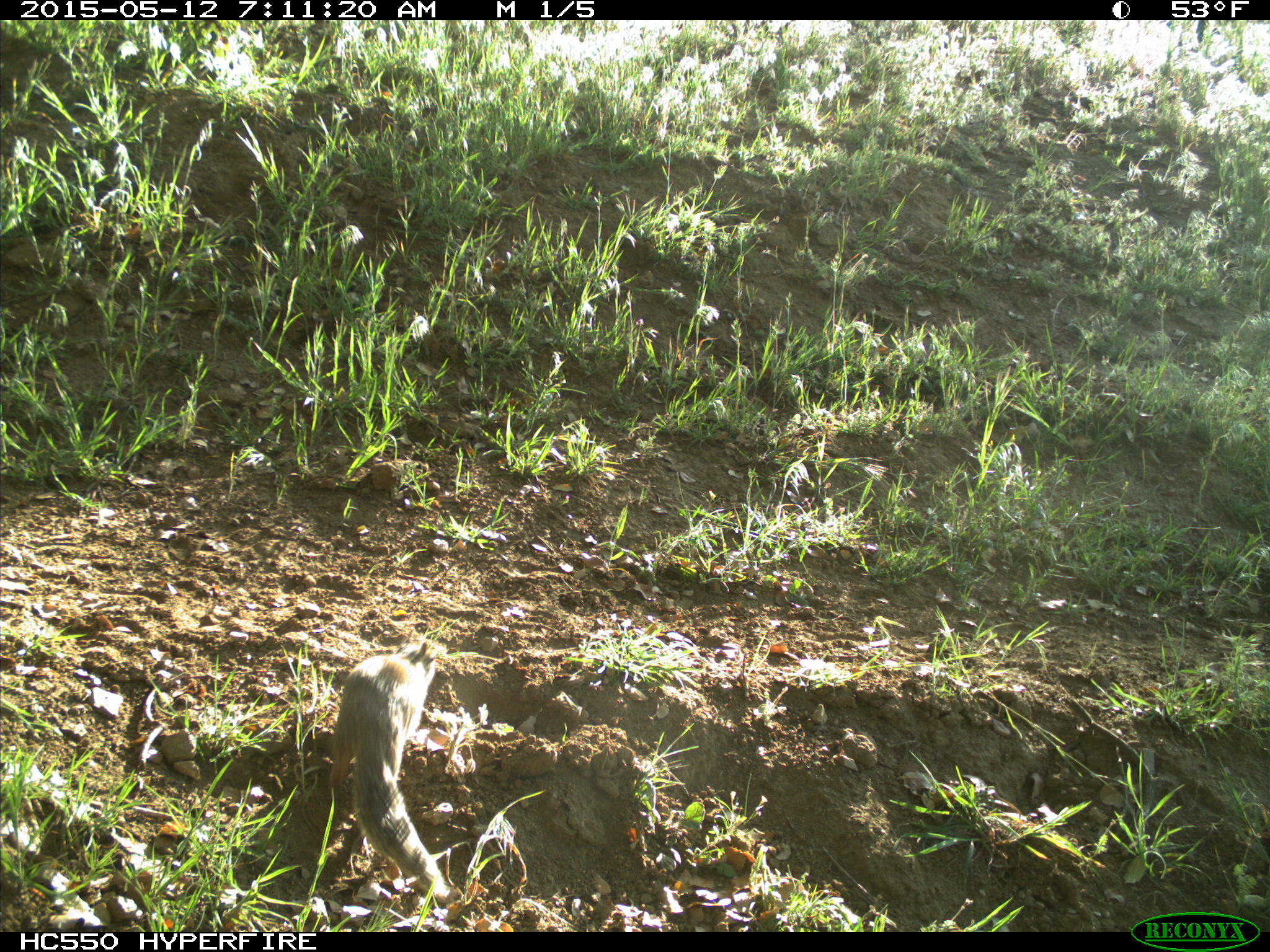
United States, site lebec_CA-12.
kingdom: Animalia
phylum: Chordata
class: Mammalia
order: Rodentia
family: Sciuridae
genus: Otospermophilus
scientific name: Otospermophilus beecheyi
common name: california ground squirrel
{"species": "Otospermophilus beecheyi (california ground squirrel)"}